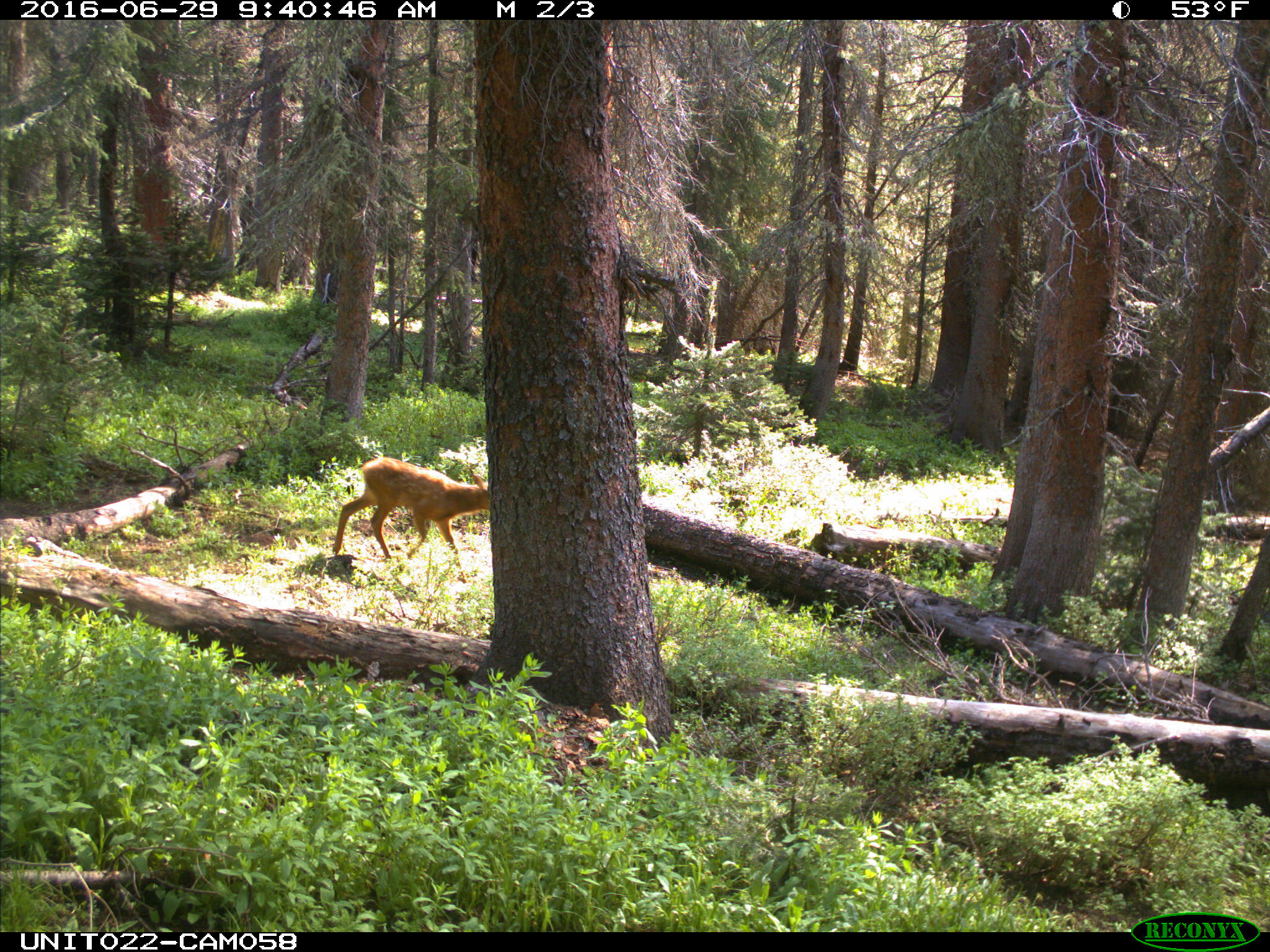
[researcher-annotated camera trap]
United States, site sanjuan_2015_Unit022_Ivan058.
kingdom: Animalia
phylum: Chordata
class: Mammalia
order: Artiodactyla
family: Cervidae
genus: Cervus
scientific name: Cervus elaphus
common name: red deer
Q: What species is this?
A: Cervus elaphus (red deer).